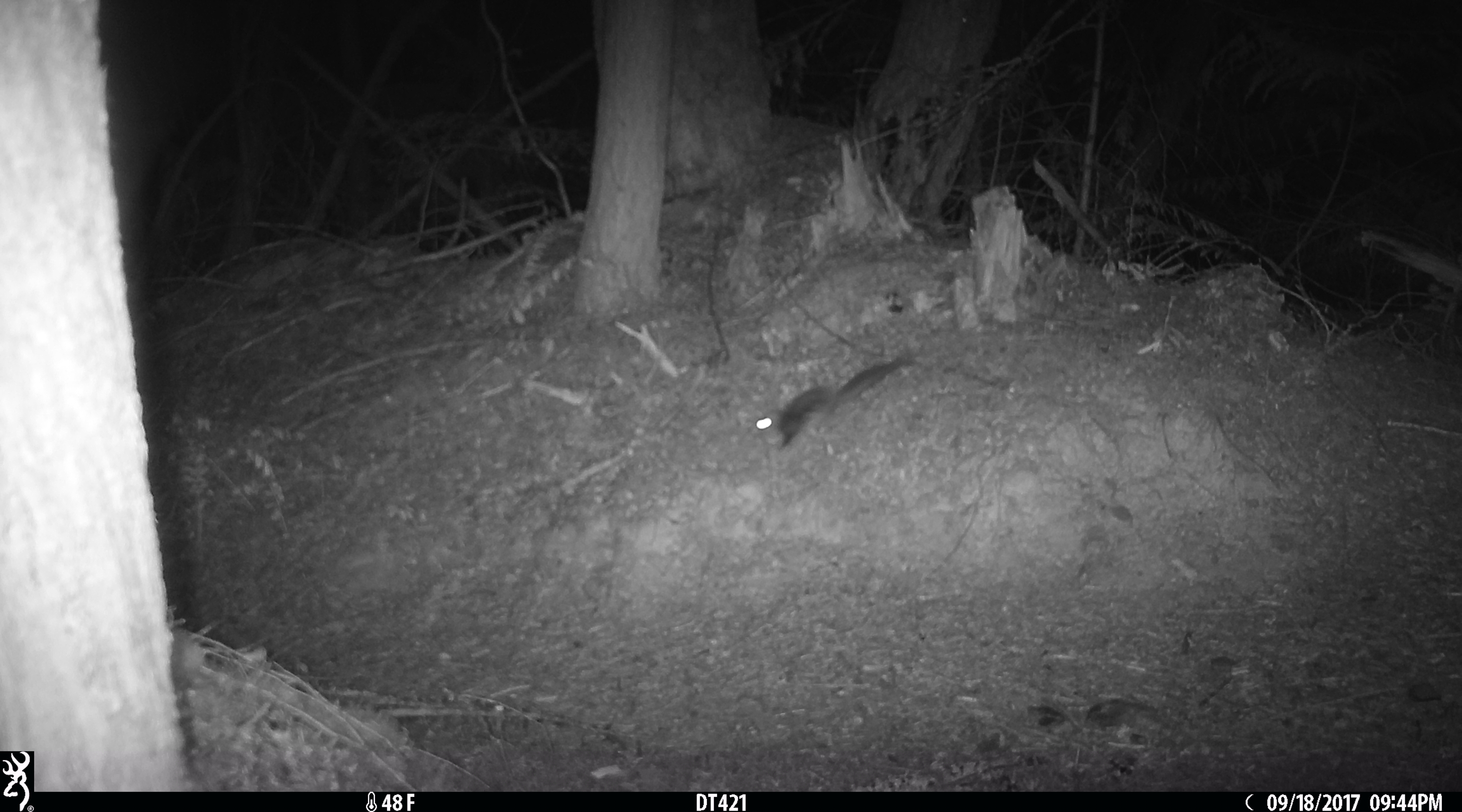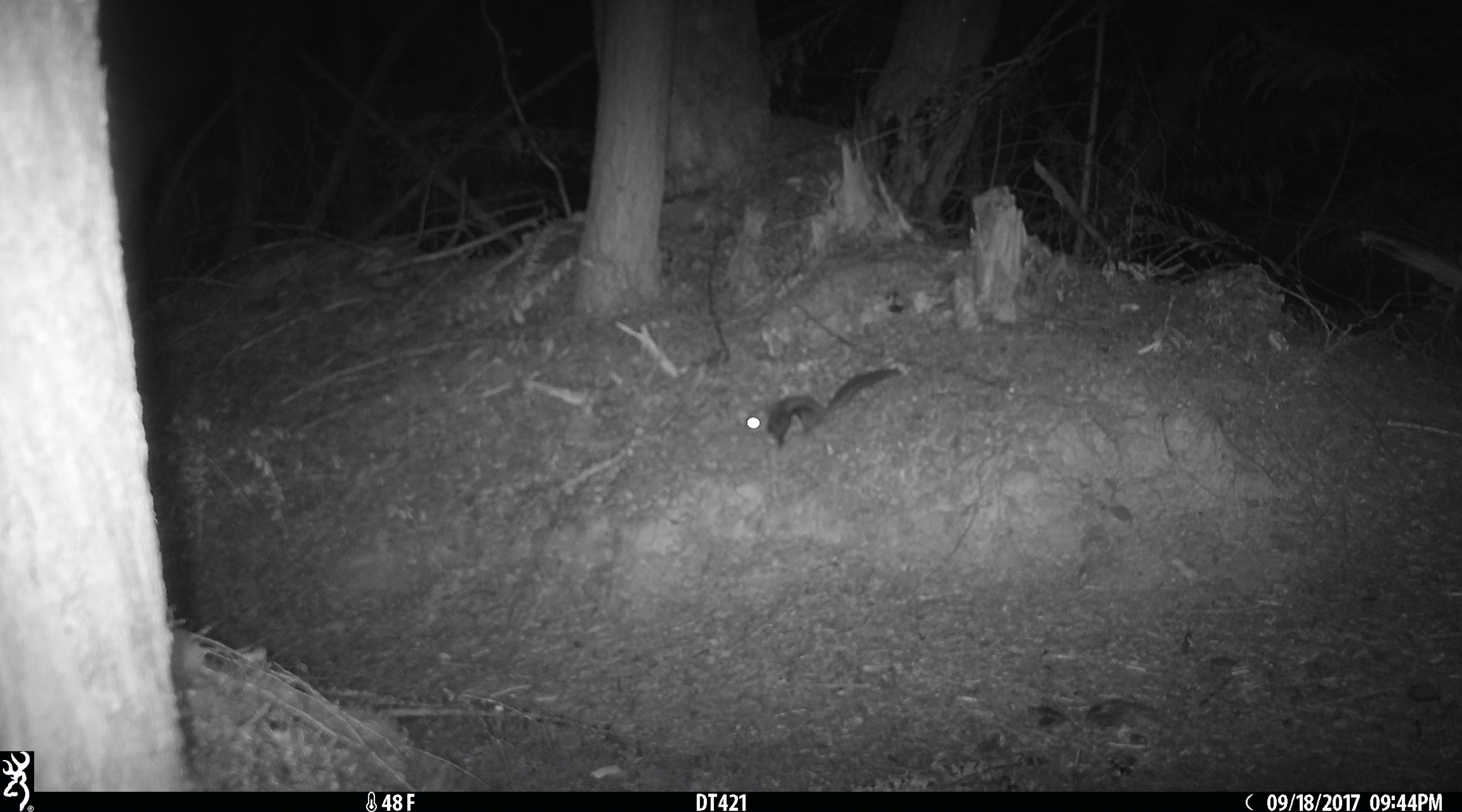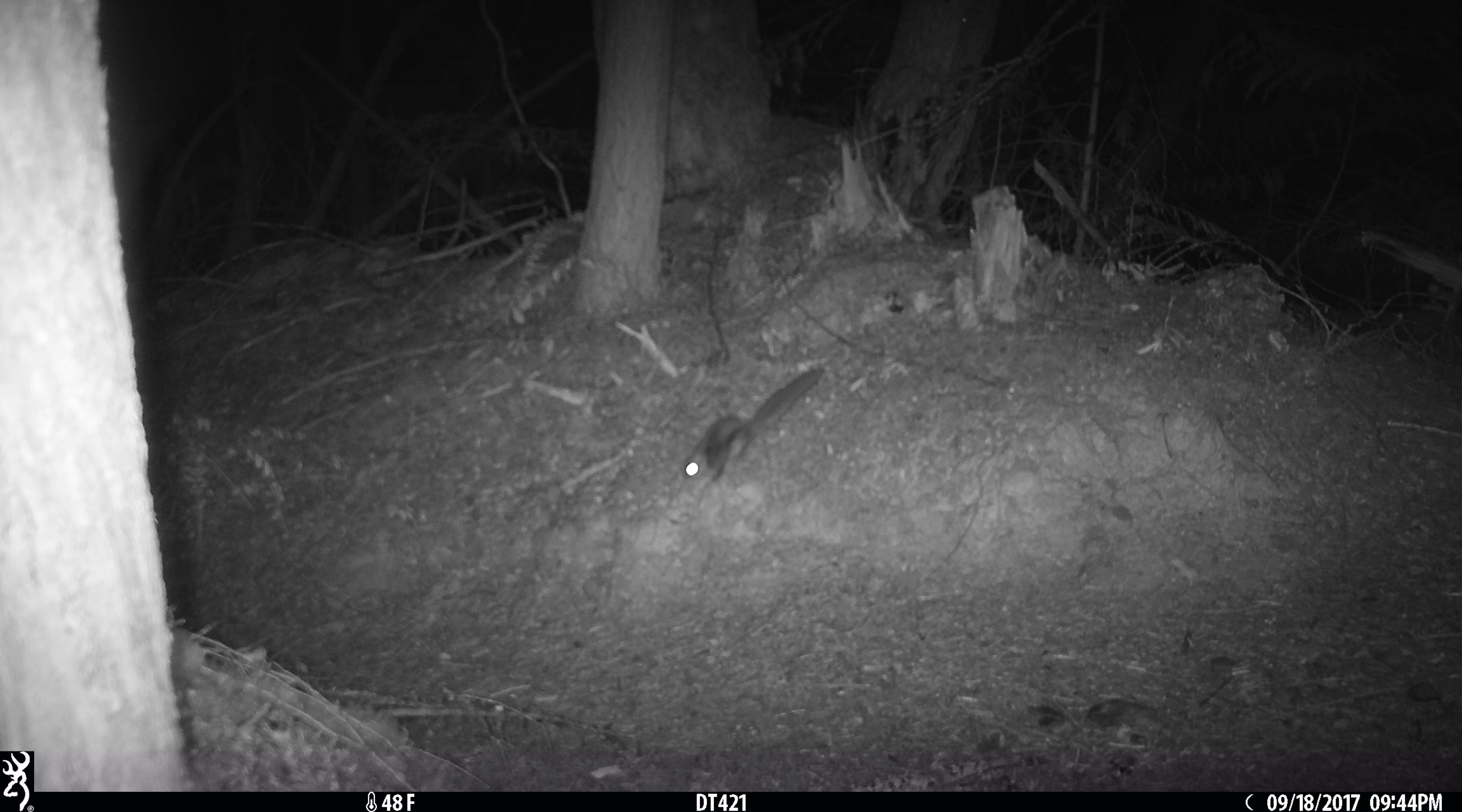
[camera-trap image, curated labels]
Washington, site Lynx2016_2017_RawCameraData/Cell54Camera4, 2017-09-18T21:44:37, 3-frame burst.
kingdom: Animalia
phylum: Chordata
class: Mammalia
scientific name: Mammalia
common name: small mammal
Small mammal (Mammalia). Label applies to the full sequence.